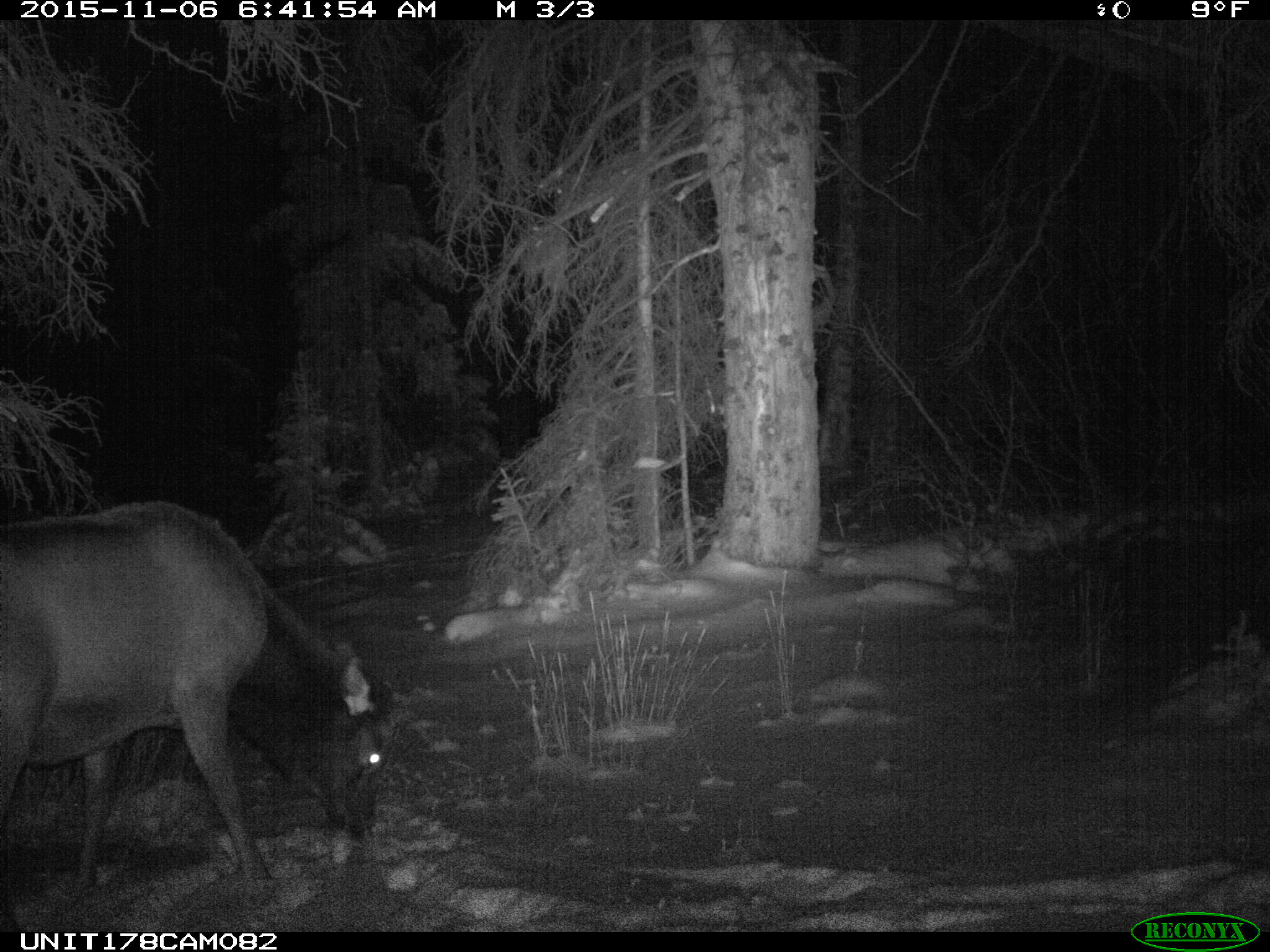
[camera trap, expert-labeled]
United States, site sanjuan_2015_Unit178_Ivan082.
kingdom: Animalia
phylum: Chordata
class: Mammalia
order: Artiodactyla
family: Cervidae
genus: Cervus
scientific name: Cervus elaphus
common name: red deer